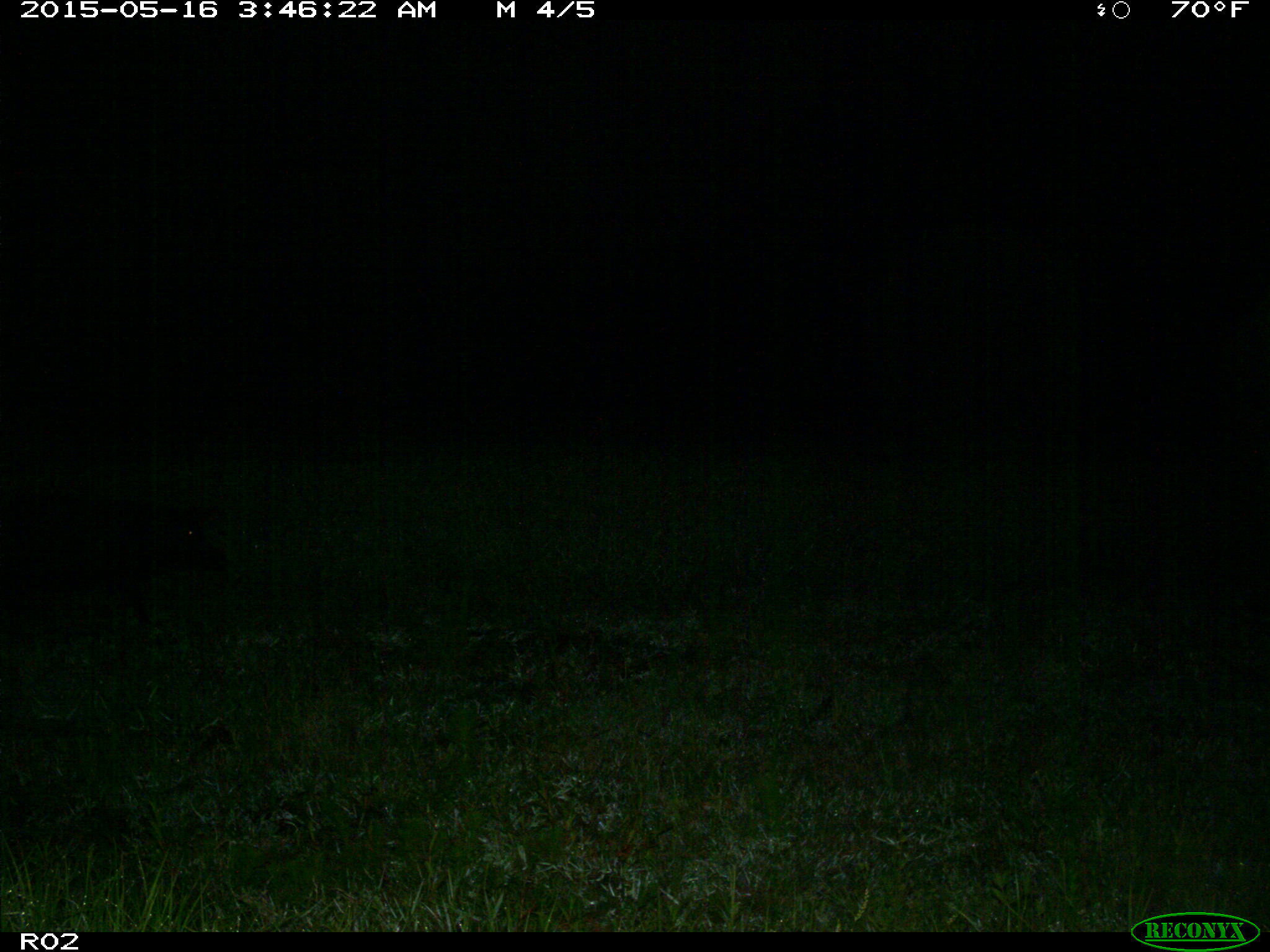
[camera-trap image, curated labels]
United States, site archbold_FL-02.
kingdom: Animalia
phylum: Chordata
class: Mammalia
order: Artiodactyla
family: Suidae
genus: Sus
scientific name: Sus scrofa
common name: wild boar